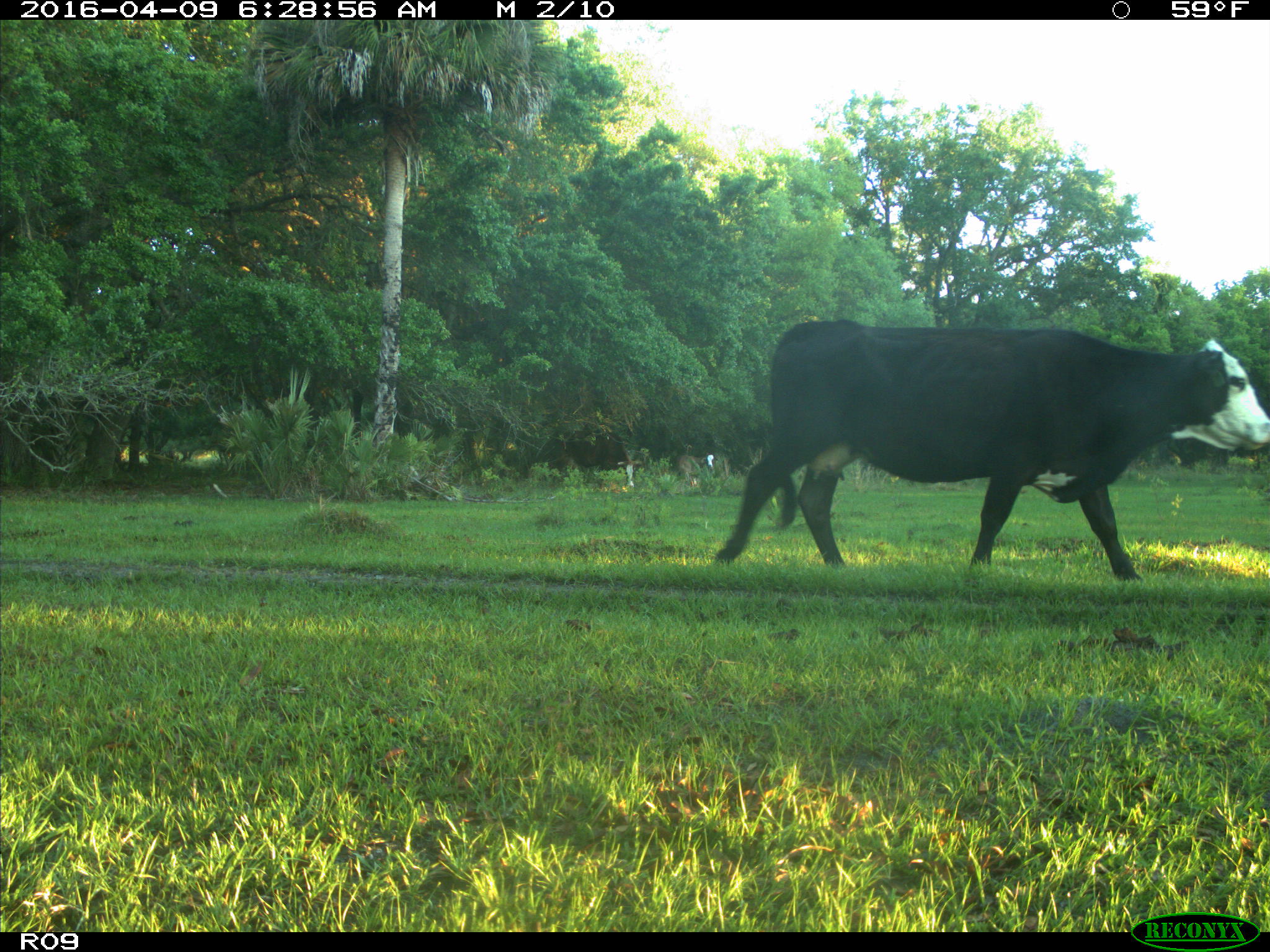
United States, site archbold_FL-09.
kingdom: Animalia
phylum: Chordata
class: Mammalia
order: Artiodactyla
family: Bovidae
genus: Bos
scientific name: Bos taurus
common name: domestic cow